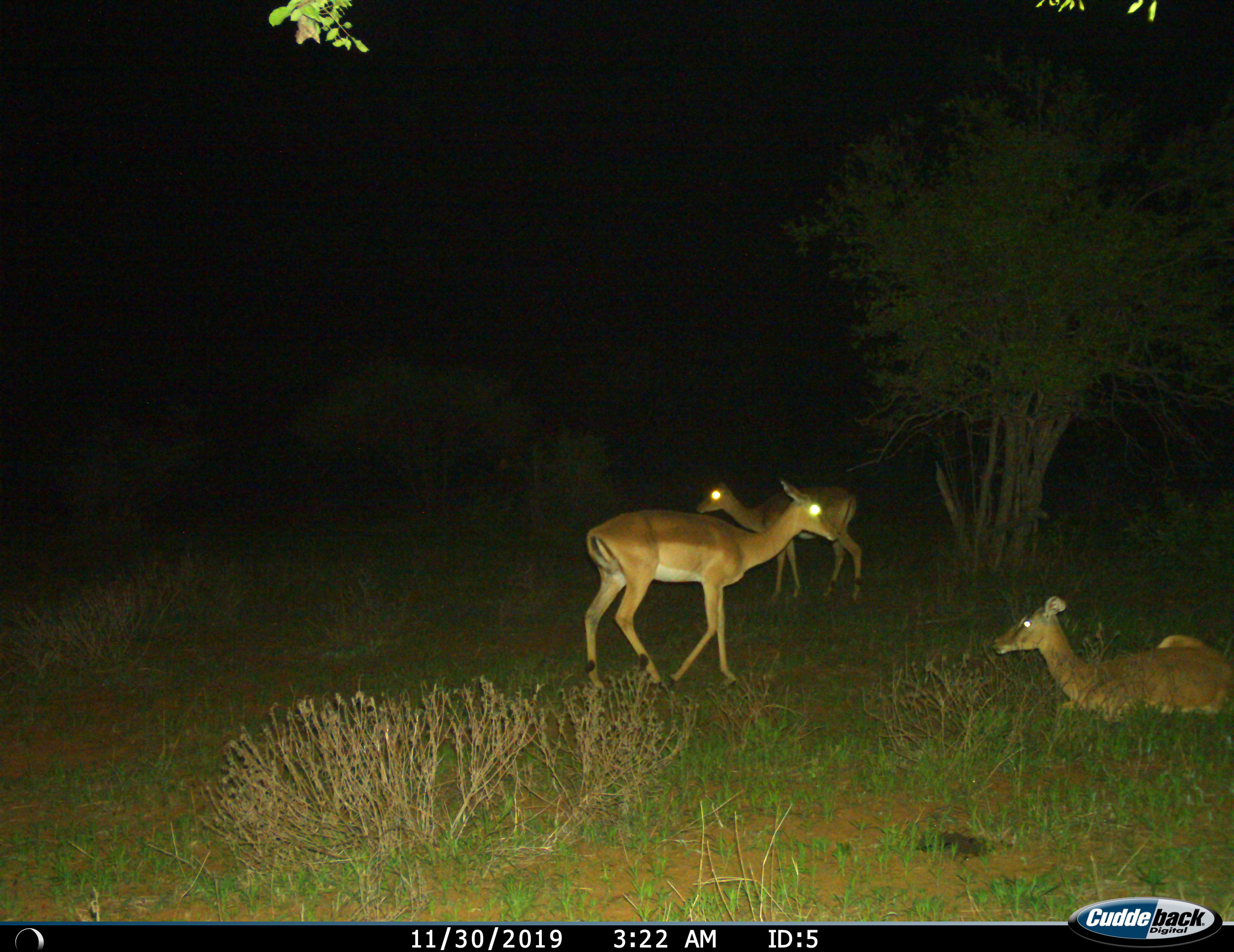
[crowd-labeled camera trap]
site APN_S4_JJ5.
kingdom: Animalia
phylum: Chordata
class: Mammalia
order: Artiodactyla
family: Bovidae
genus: Aepyceros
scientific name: Aepyceros melampus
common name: impala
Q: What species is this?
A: Impala (Aepyceros melampus).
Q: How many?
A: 3.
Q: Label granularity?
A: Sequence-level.